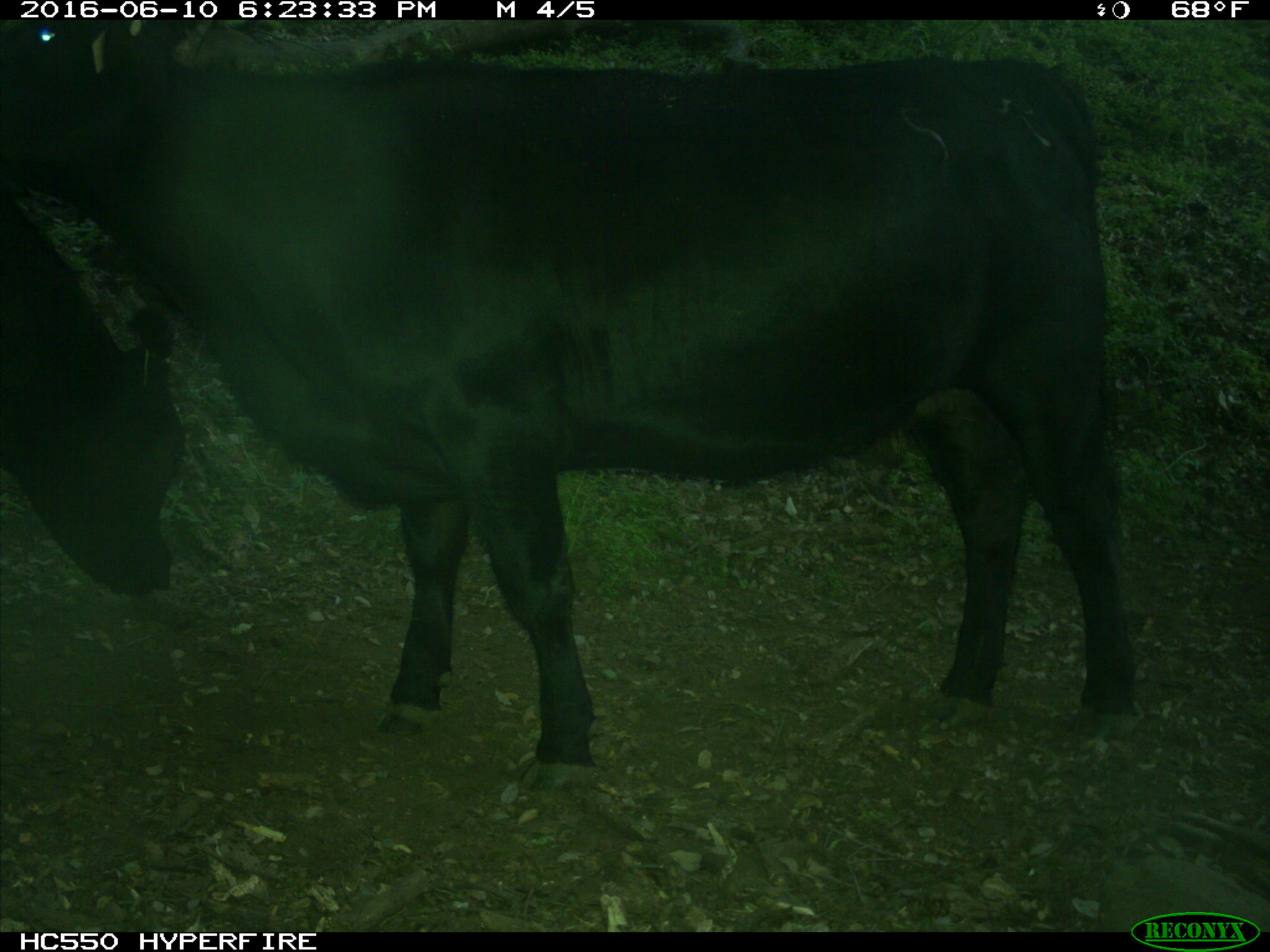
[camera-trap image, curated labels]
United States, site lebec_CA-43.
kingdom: Animalia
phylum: Chordata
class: Mammalia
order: Artiodactyla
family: Bovidae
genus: Bos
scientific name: Bos taurus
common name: domestic cow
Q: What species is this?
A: Bos taurus (domestic cow).